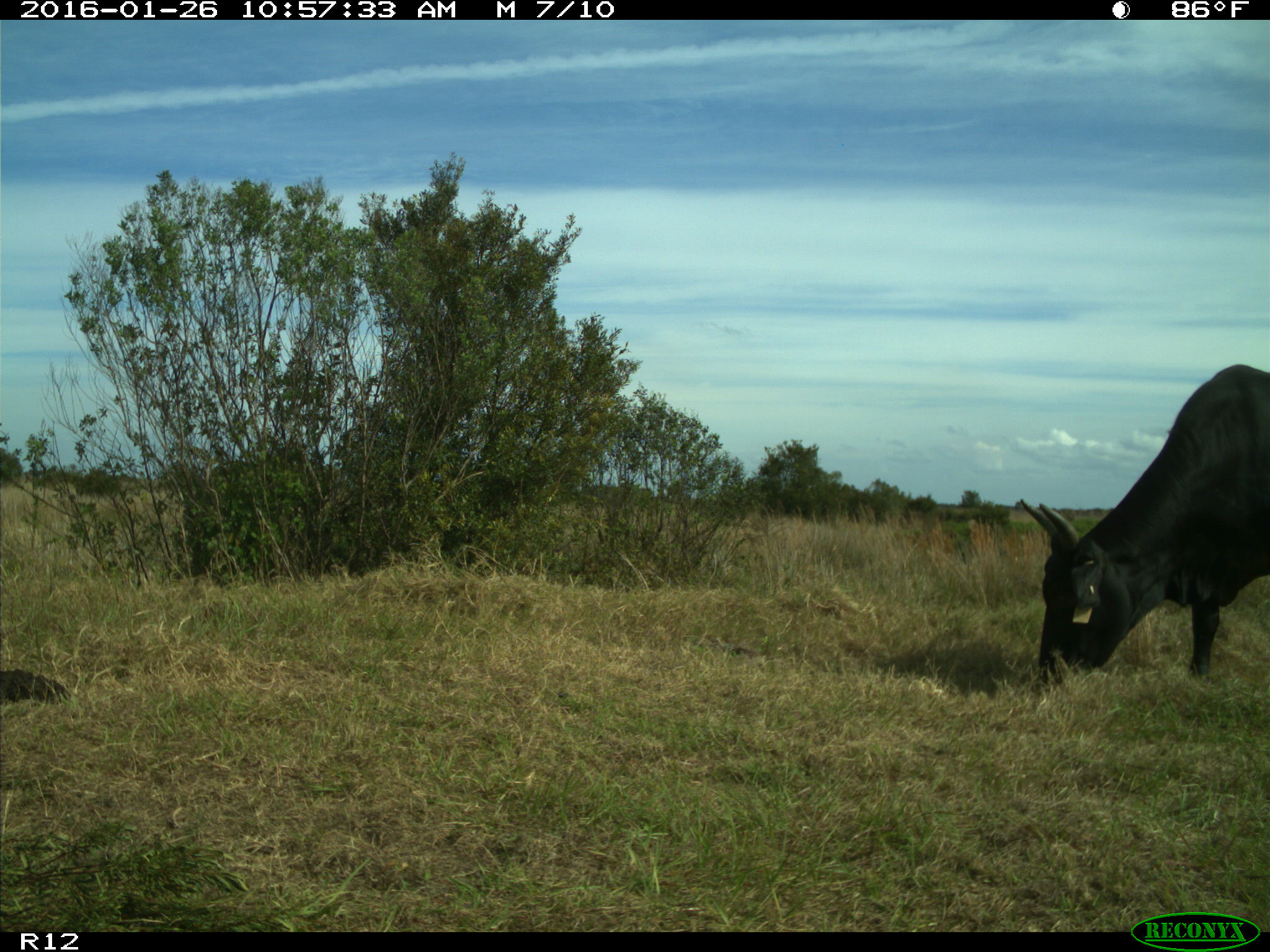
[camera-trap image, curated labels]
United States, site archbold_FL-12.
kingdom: Animalia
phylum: Chordata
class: Mammalia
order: Artiodactyla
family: Bovidae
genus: Bos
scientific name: Bos taurus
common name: domestic cow